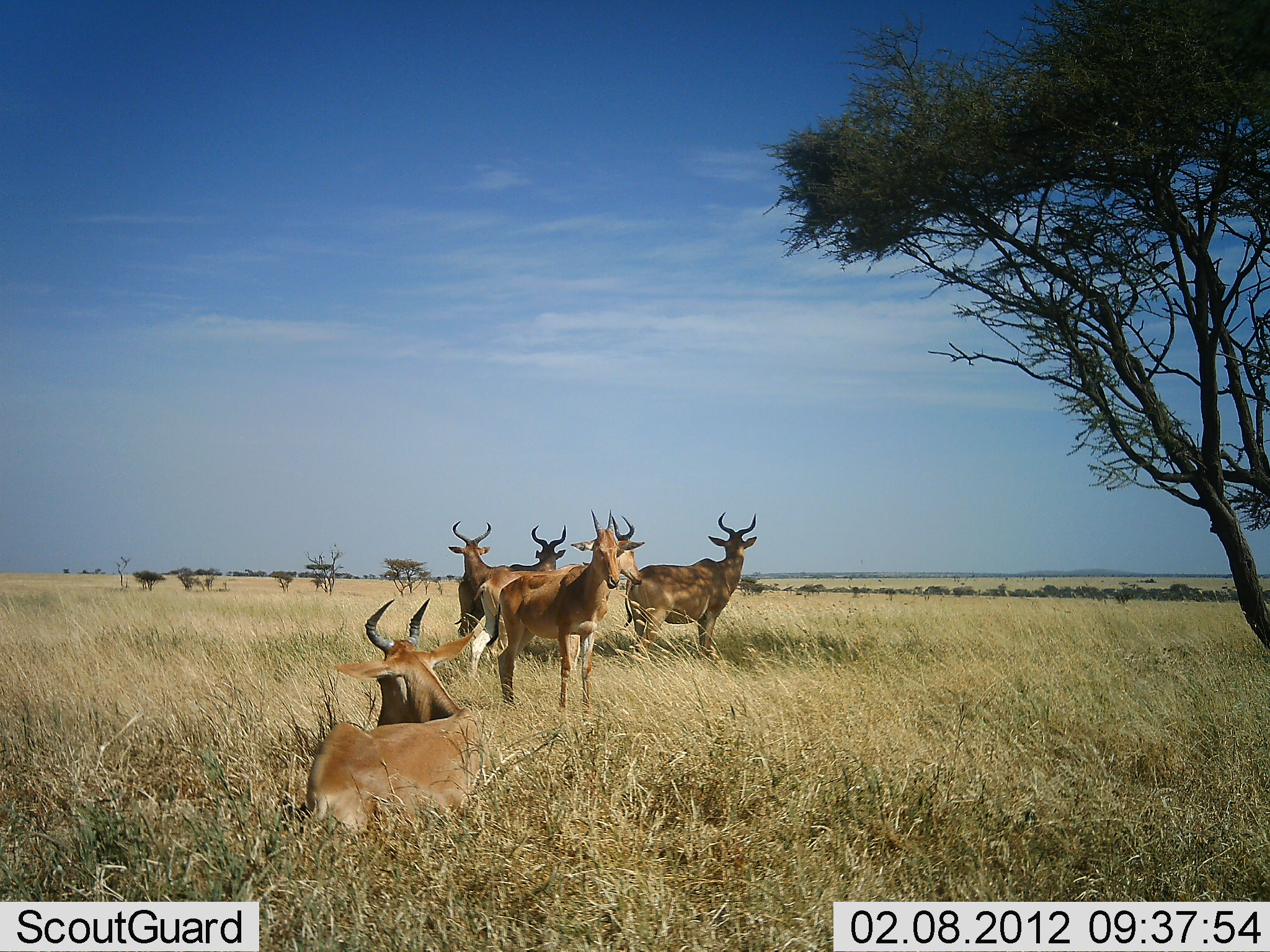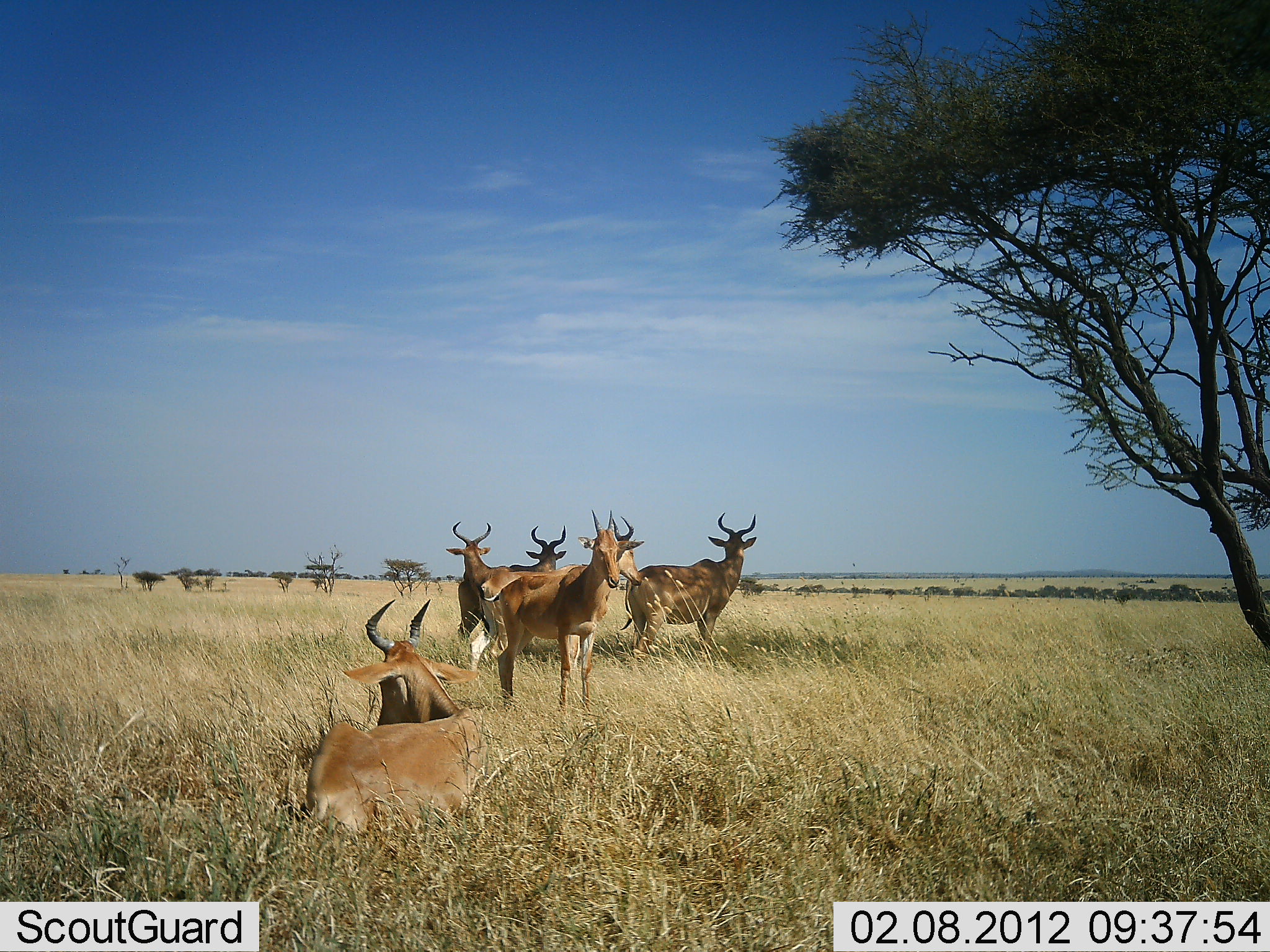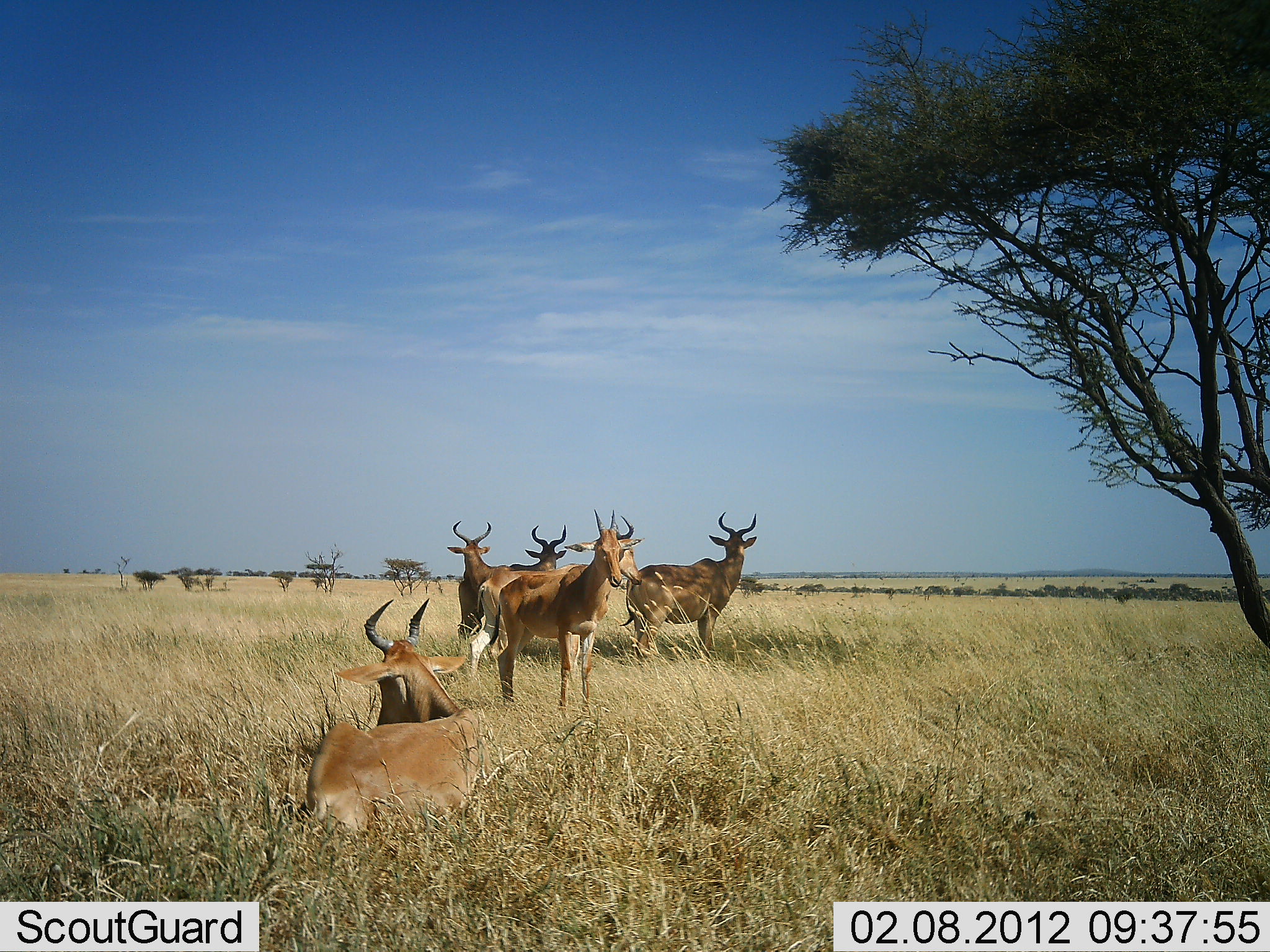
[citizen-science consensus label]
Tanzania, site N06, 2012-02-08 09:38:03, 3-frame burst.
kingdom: Animalia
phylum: Chordata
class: Mammalia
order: Artiodactyla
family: Bovidae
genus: Alcelaphus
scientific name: Alcelaphus buselaphus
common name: hartebeest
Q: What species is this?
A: Hartebeest (Alcelaphus buselaphus).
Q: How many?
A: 6.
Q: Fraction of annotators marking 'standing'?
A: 96%.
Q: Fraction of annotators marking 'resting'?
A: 88%.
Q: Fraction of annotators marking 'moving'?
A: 0%.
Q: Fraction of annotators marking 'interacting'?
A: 0%.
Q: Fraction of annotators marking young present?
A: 0%.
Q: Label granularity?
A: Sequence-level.